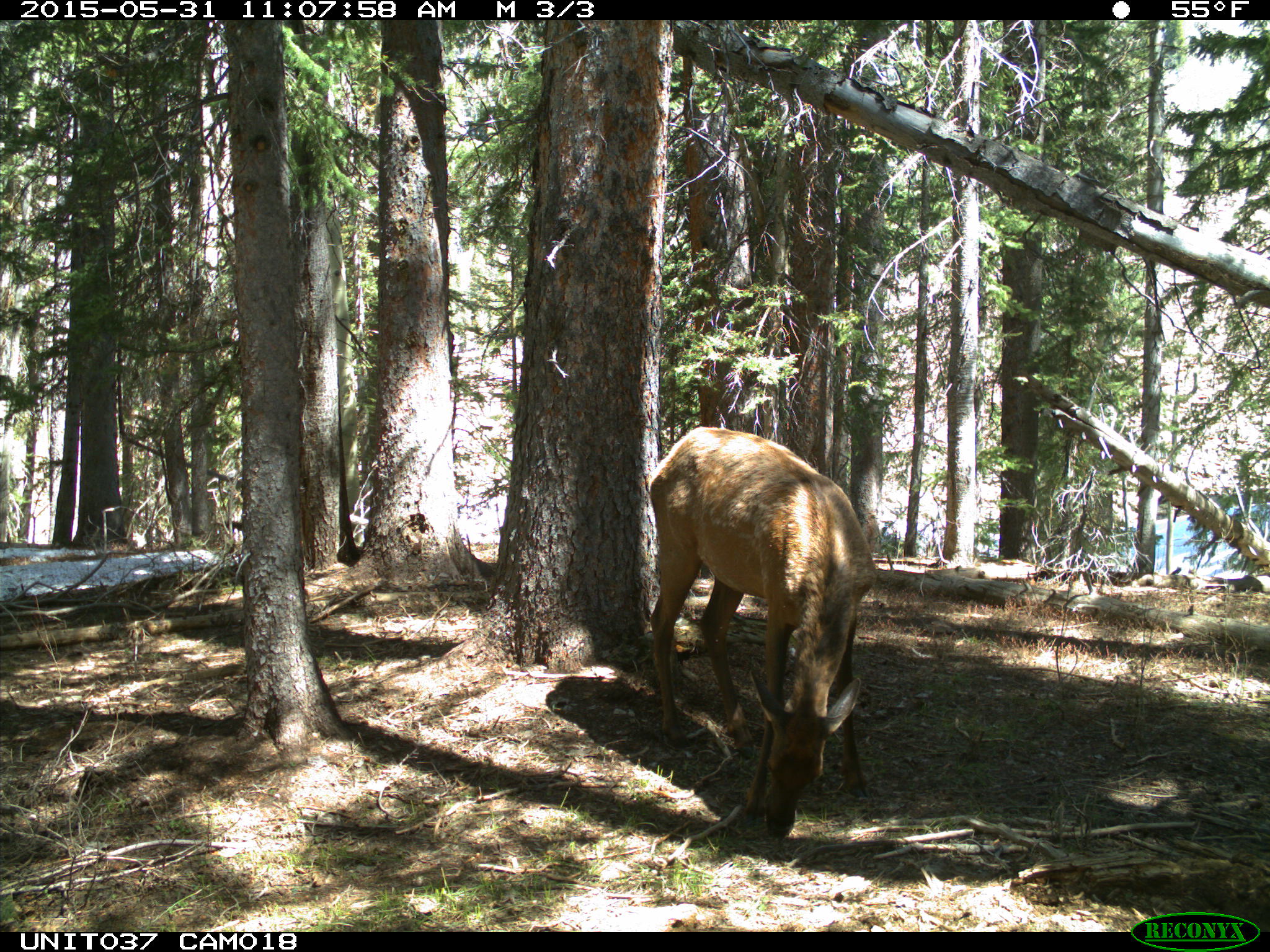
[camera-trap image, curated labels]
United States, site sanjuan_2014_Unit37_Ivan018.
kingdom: Animalia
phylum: Chordata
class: Mammalia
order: Artiodactyla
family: Cervidae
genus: Cervus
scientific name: Cervus elaphus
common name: red deer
Cervus elaphus (red deer).